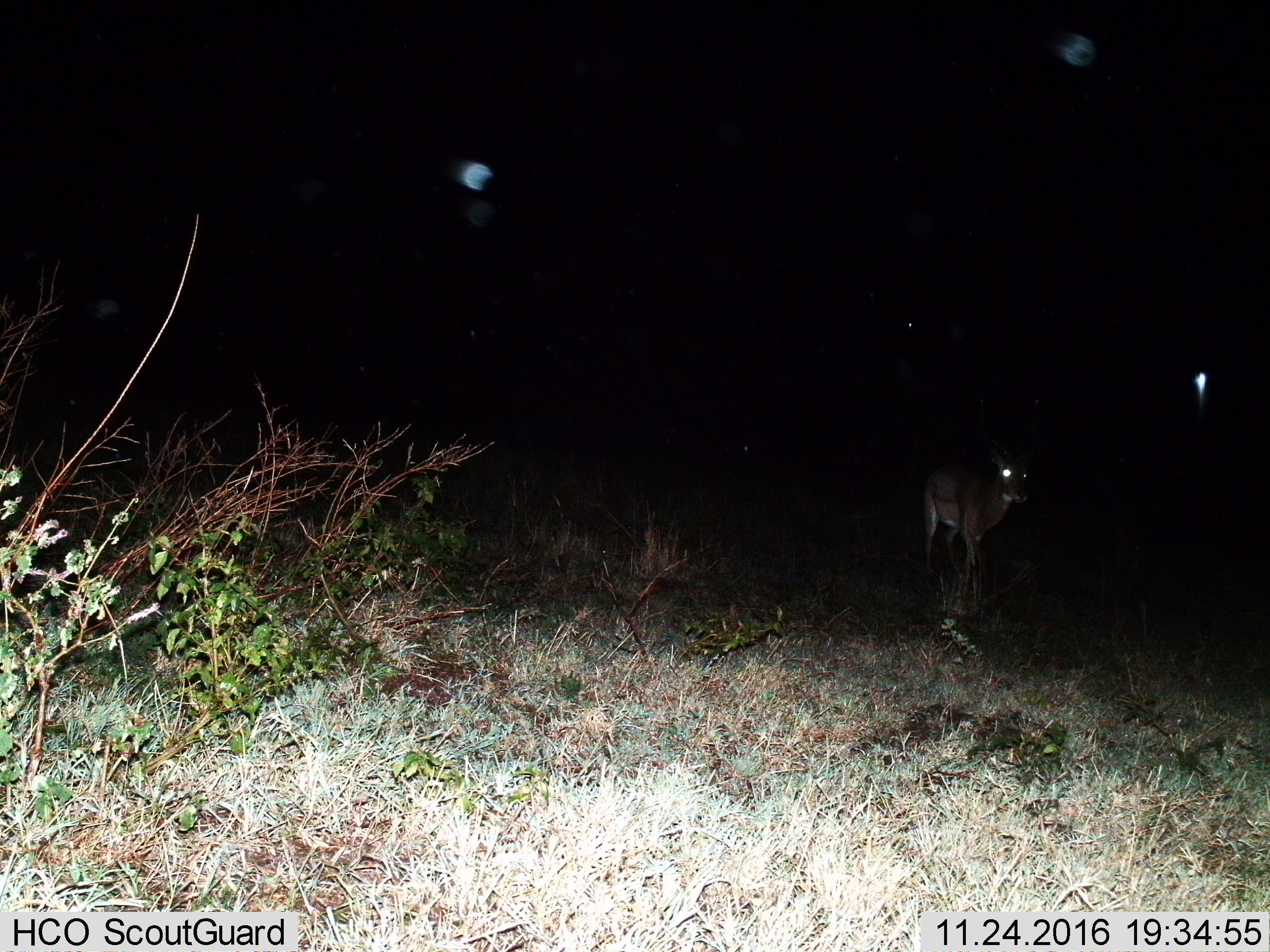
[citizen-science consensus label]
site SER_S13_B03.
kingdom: Animalia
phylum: Chordata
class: Mammalia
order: Artiodactyla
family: Bovidae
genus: Nanger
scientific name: Nanger granti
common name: grant's gazelle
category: gazellegrants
Gazellegrants (grant's gazelle) (Nanger granti), count 1. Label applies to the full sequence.